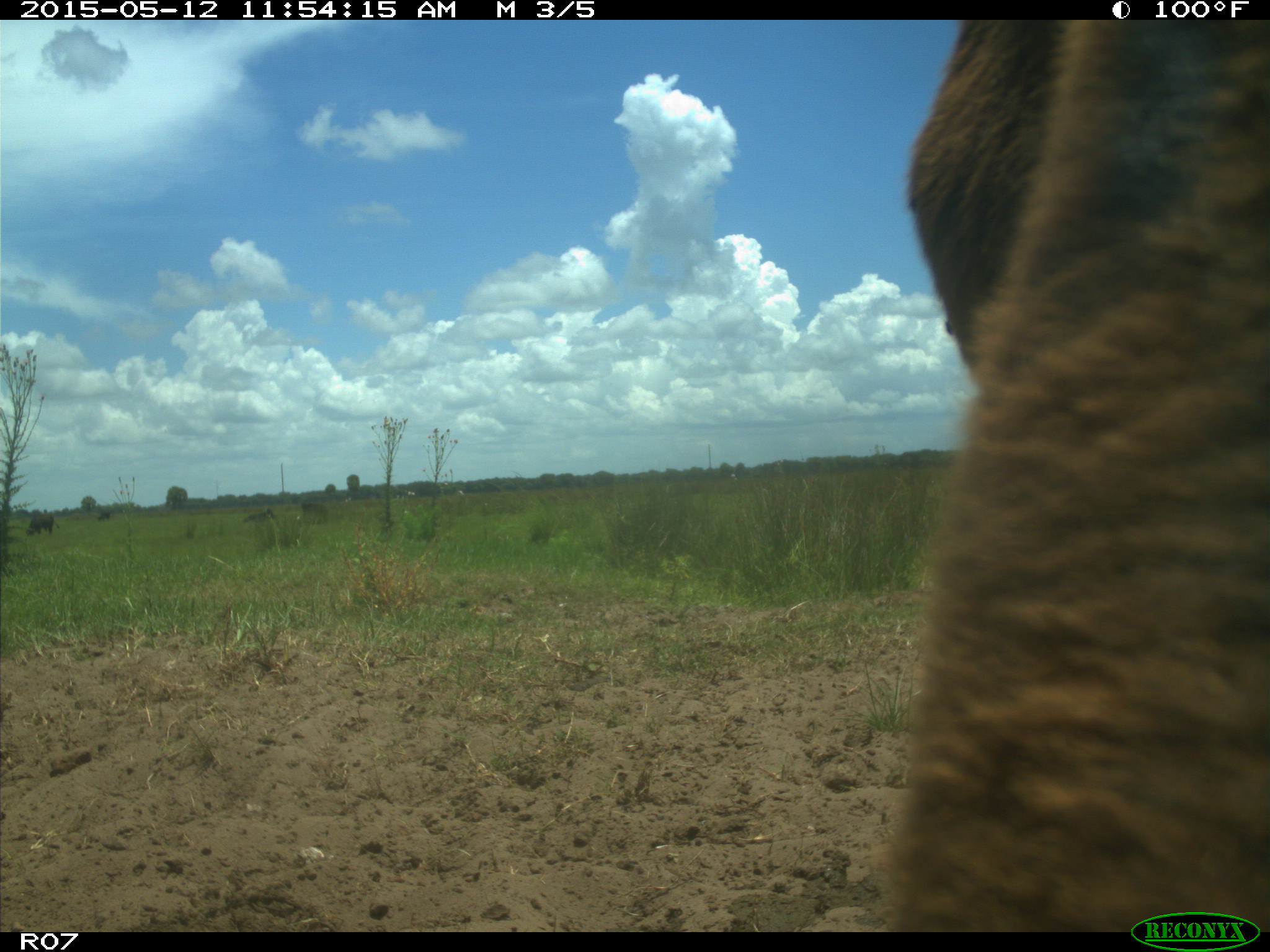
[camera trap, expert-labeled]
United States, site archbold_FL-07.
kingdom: Animalia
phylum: Chordata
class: Mammalia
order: Artiodactyla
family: Bovidae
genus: Bos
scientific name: Bos taurus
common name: domestic cow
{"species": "Bos taurus (domestic cow)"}